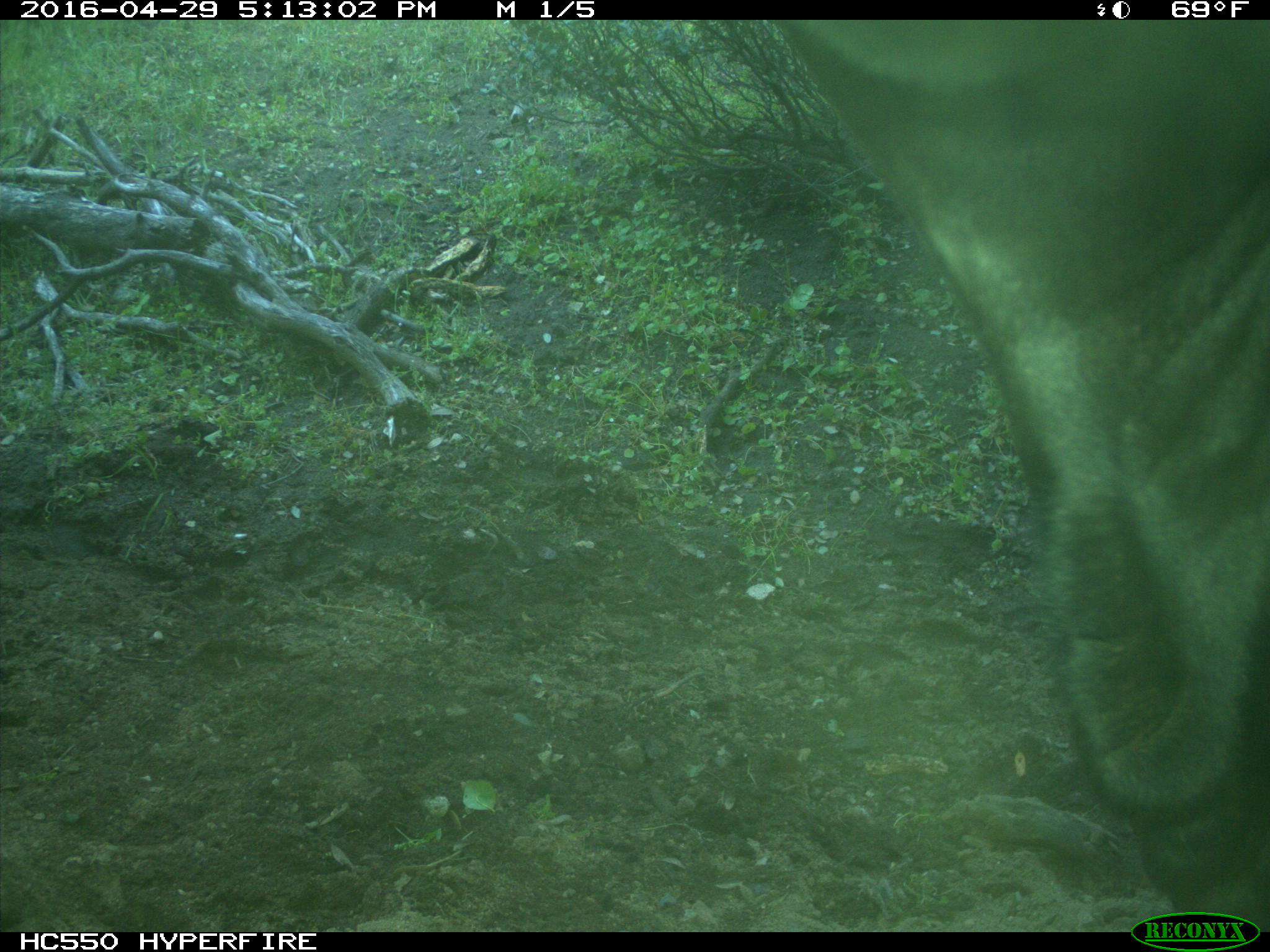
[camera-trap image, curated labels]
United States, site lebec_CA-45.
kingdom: Animalia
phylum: Chordata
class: Mammalia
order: Artiodactyla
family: Bovidae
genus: Bos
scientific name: Bos taurus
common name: domestic cow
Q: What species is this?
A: Bos taurus (domestic cow).